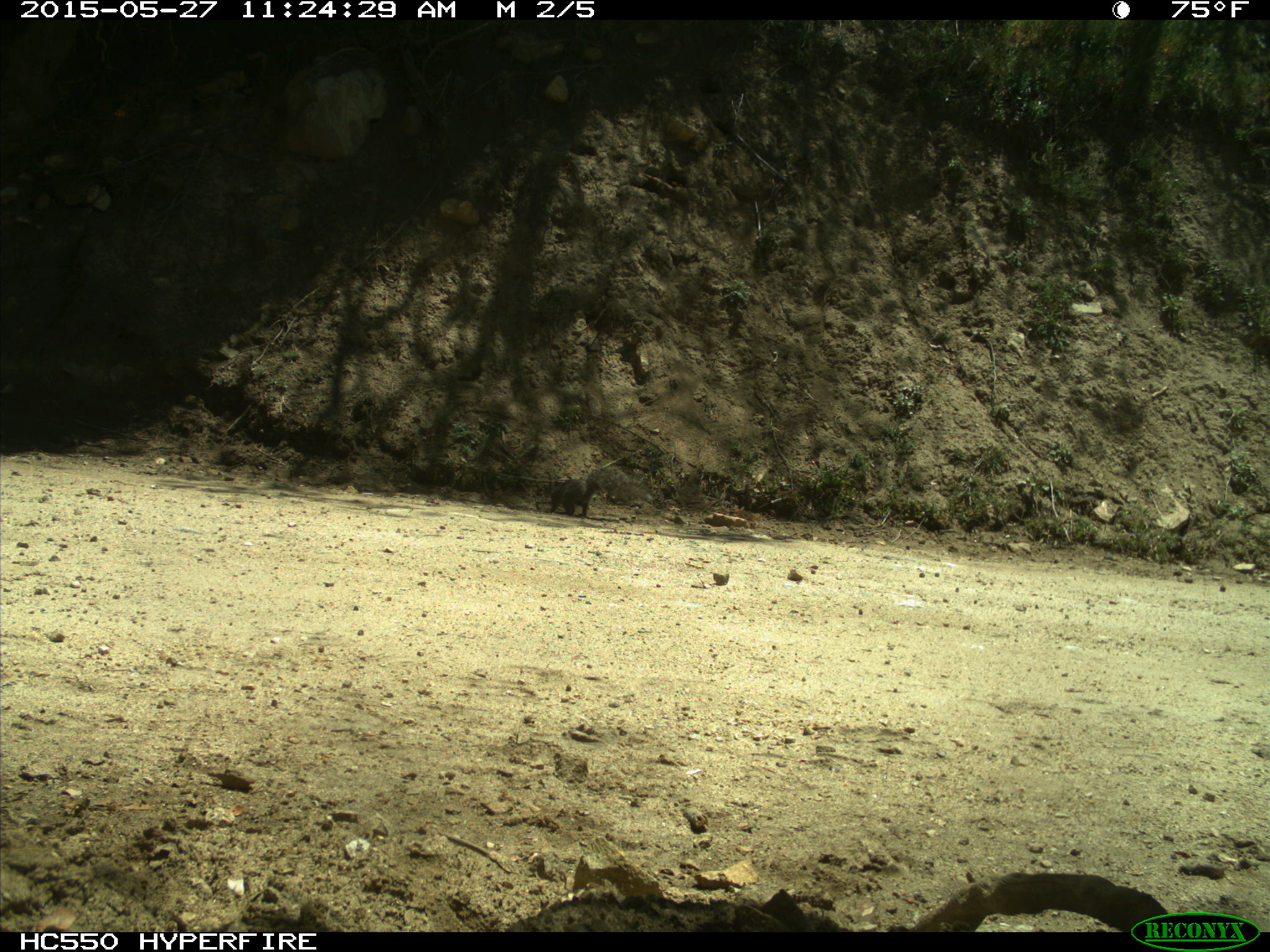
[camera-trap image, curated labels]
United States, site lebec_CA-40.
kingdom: Animalia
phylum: Chordata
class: Mammalia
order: Rodentia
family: Sciuridae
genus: Sciurus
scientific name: Sciurus carolinensis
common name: eastern gray squirrel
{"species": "Sciurus carolinensis (eastern gray squirrel)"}